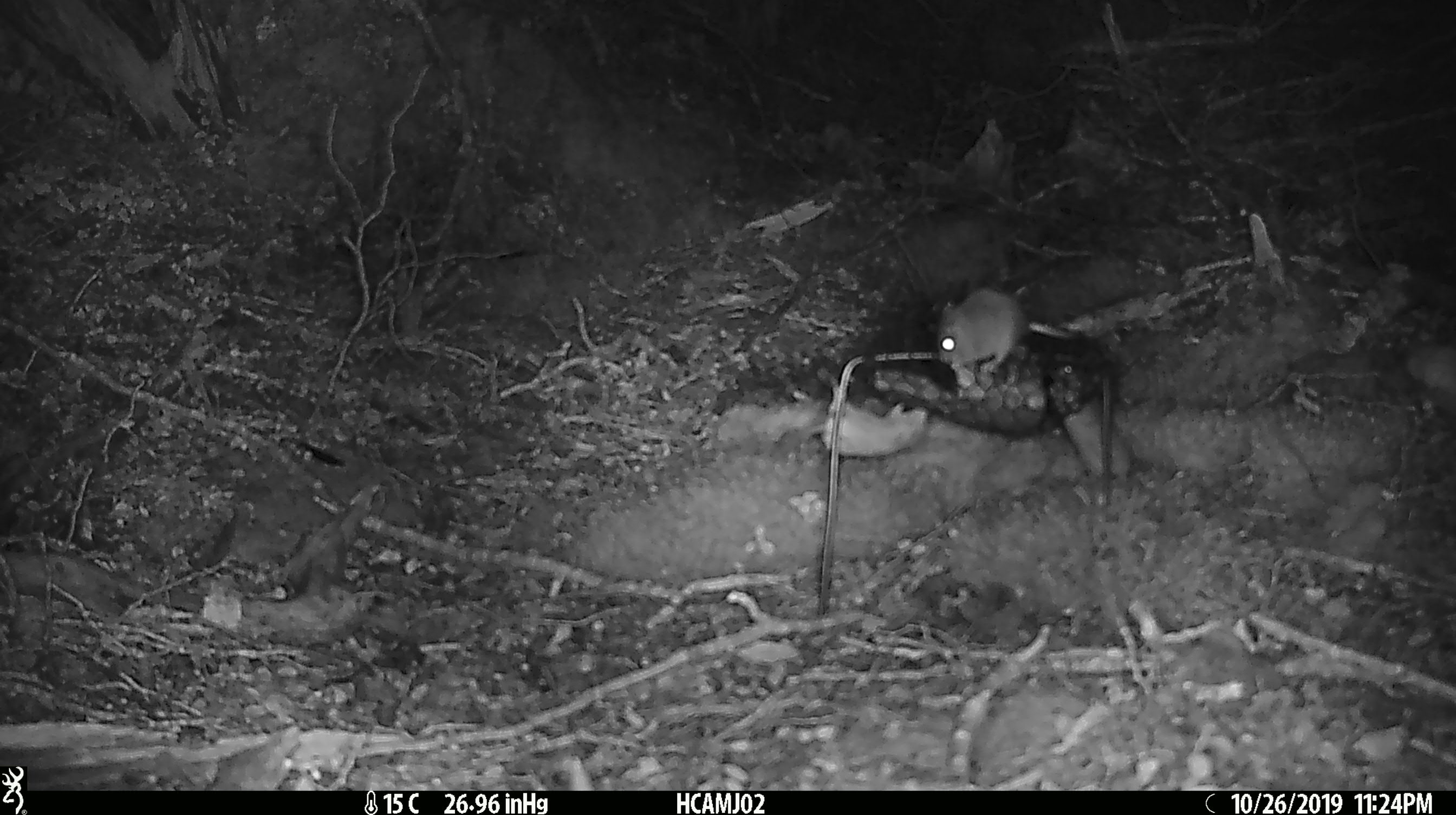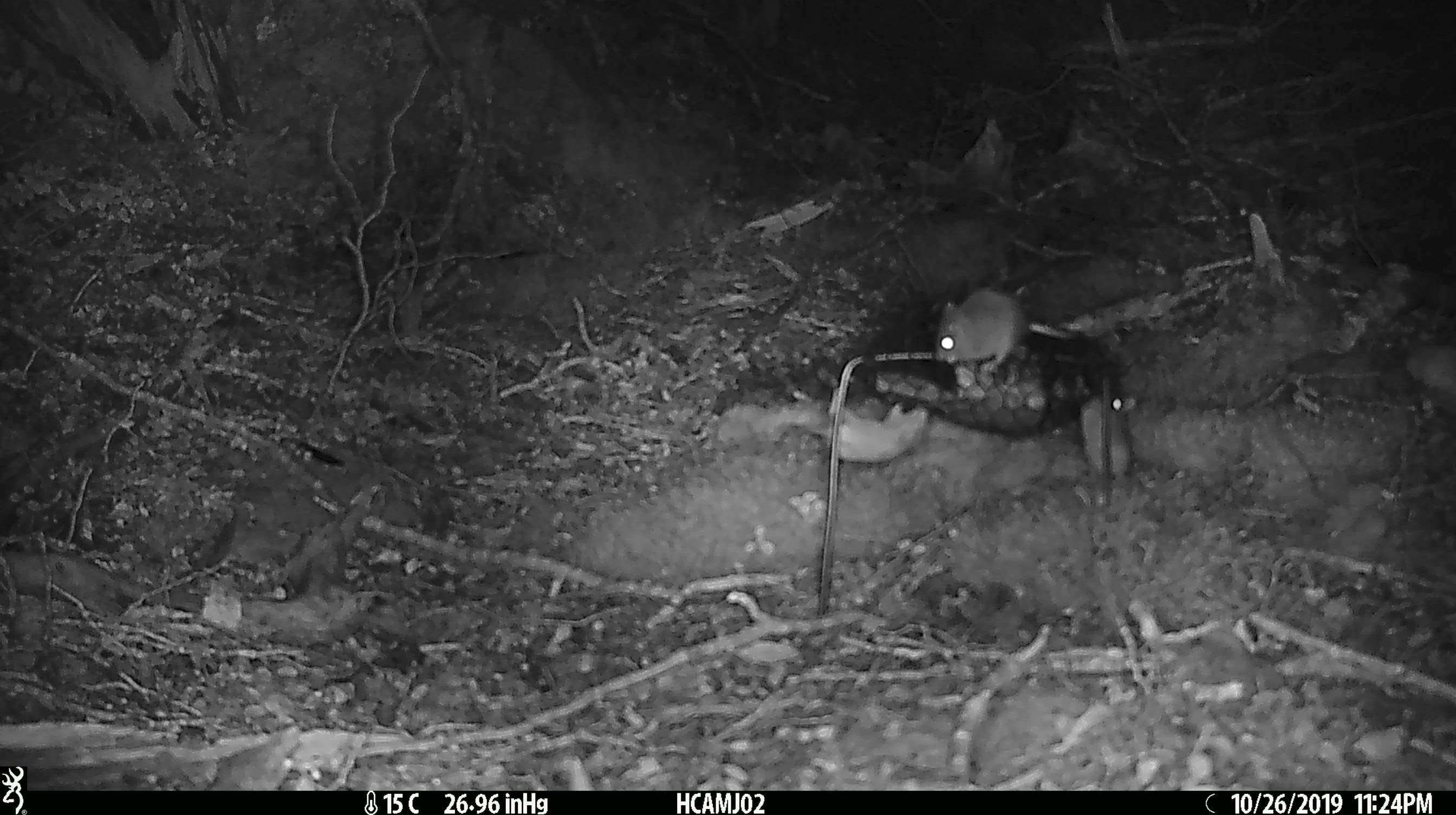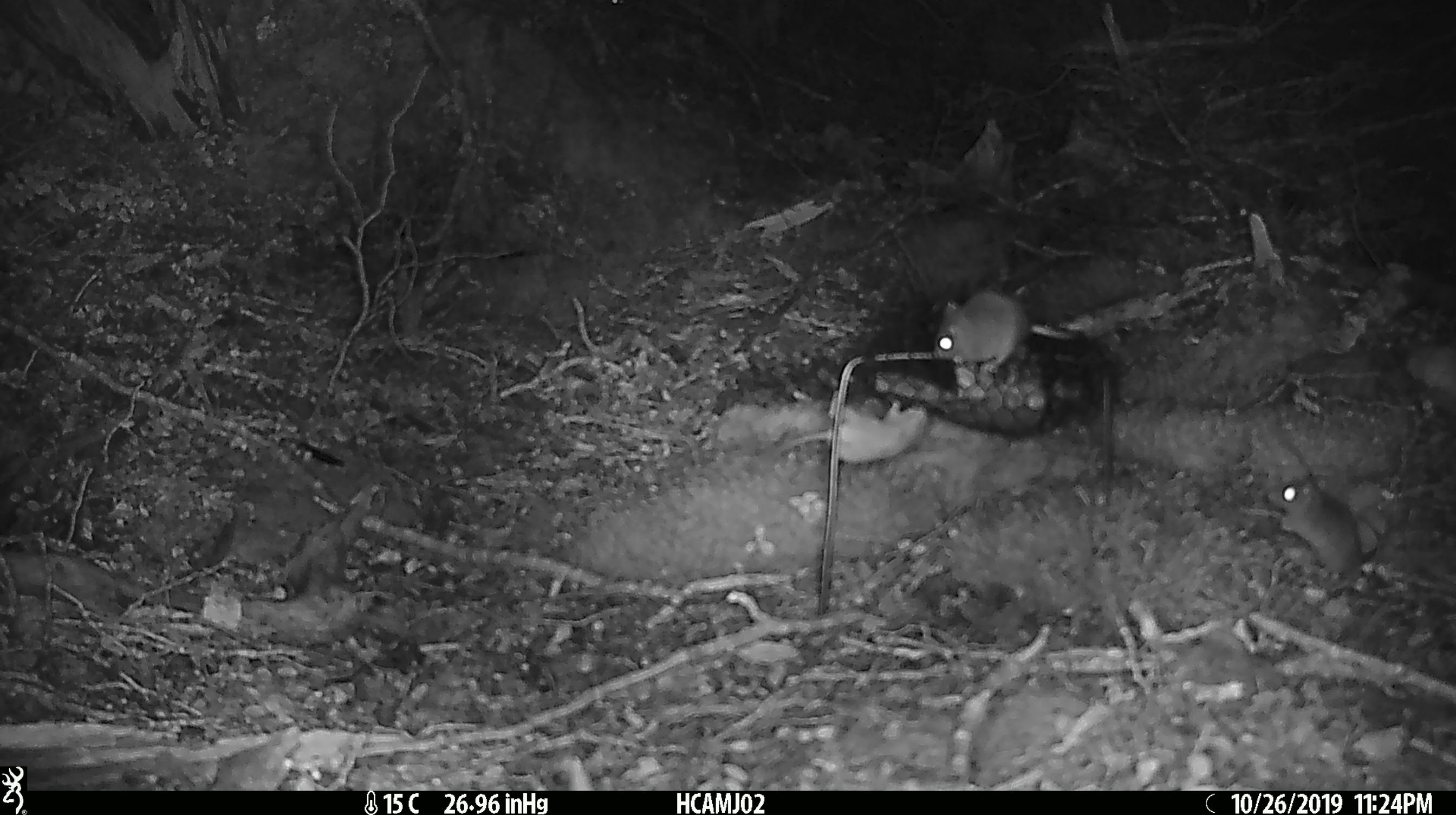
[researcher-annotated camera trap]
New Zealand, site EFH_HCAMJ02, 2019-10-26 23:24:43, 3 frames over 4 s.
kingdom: Animalia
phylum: Chordata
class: Mammalia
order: Rodentia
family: Muridae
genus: Mus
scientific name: Mus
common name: mouse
Mouse (Mus).